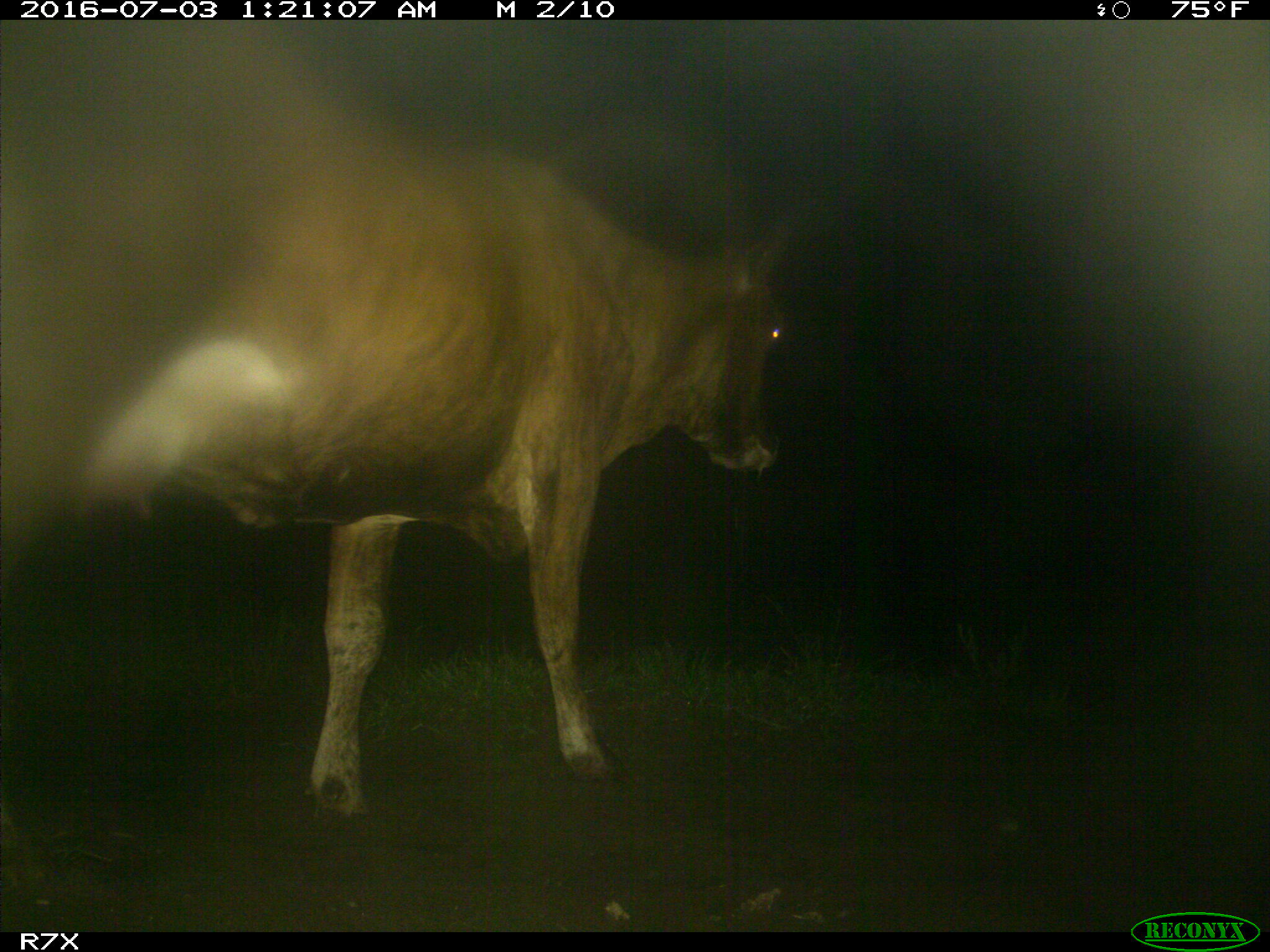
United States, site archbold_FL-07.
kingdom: Animalia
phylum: Chordata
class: Mammalia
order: Artiodactyla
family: Bovidae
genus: Bos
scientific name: Bos taurus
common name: domestic cow